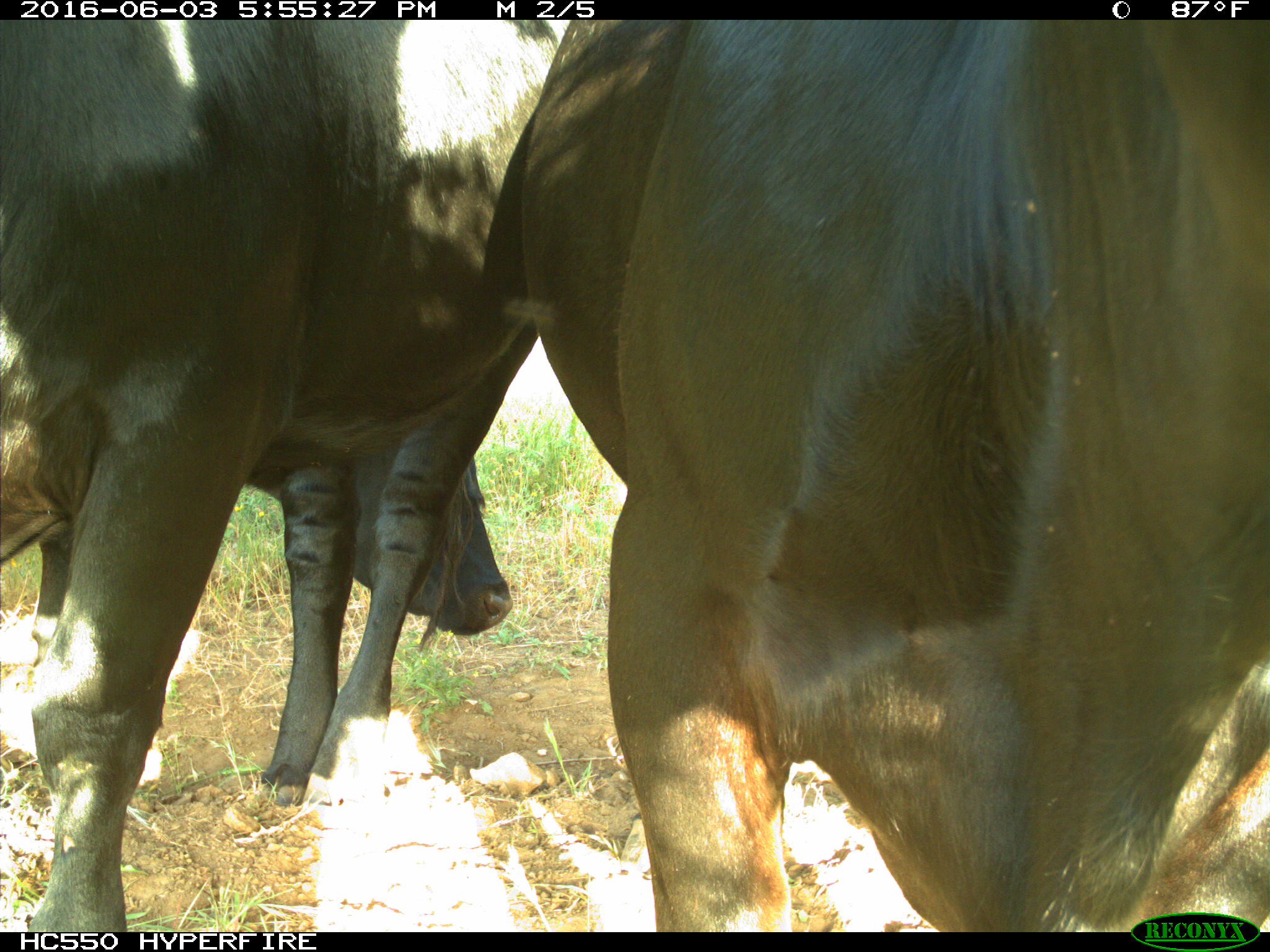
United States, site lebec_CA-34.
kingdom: Animalia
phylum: Chordata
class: Mammalia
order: Artiodactyla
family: Bovidae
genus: Bos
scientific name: Bos taurus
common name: domestic cow